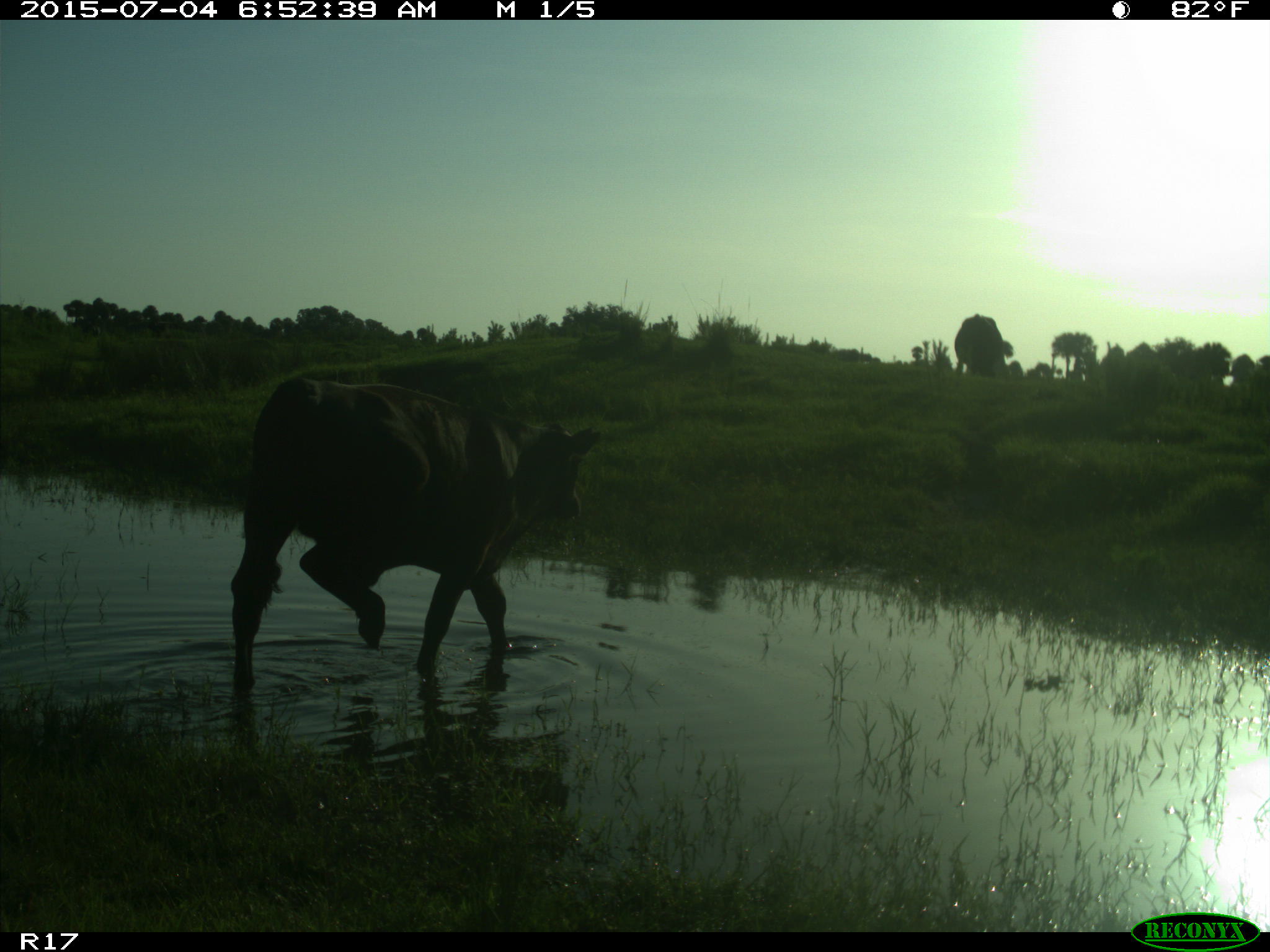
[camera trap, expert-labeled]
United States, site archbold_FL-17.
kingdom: Animalia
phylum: Chordata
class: Mammalia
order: Artiodactyla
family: Bovidae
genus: Bos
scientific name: Bos taurus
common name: domestic cow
Bos taurus (domestic cow).